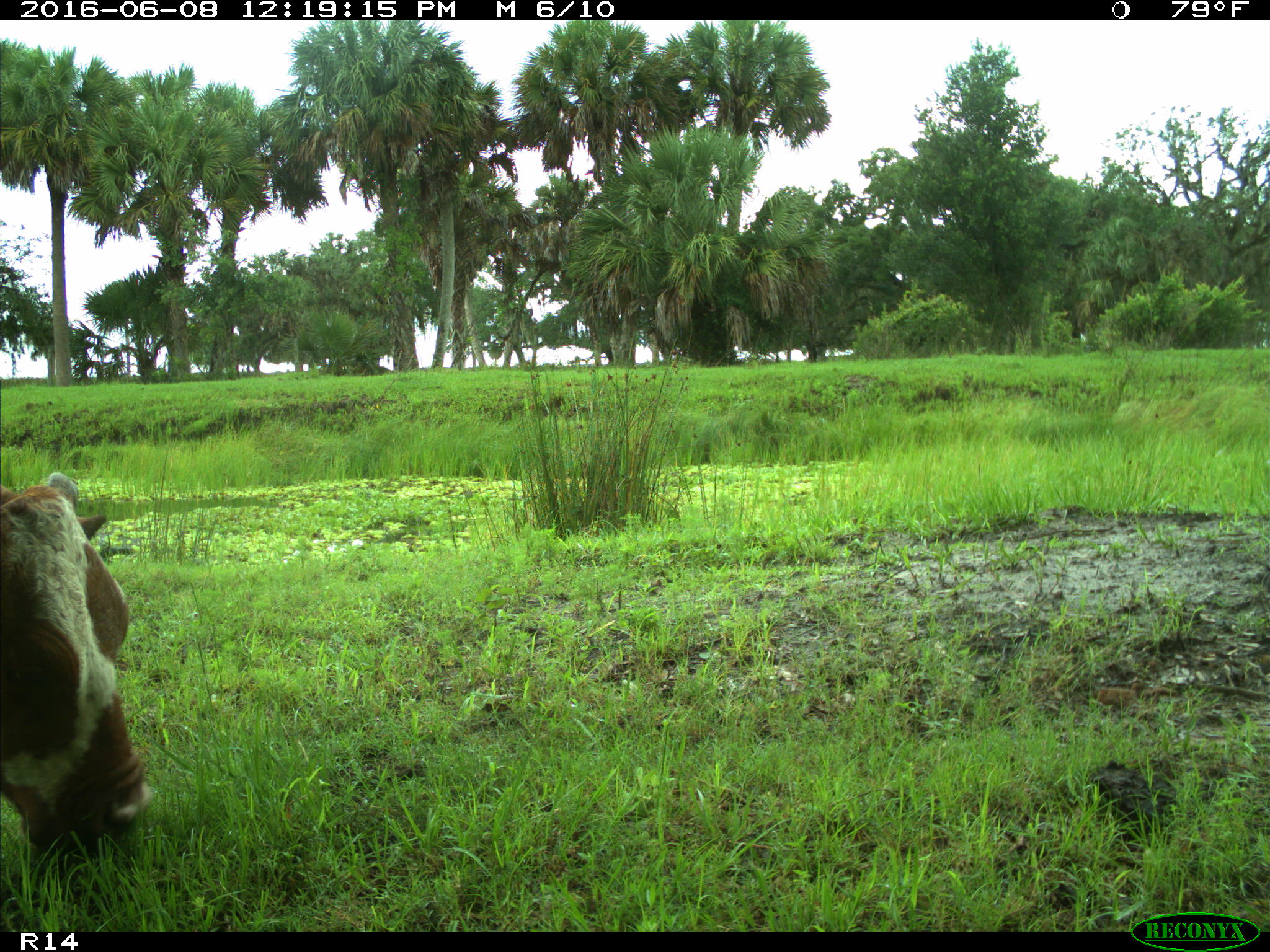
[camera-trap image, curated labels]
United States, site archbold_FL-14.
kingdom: Animalia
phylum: Chordata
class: Mammalia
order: Artiodactyla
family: Bovidae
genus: Bos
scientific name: Bos taurus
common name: domestic cow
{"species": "Bos taurus (domestic cow)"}